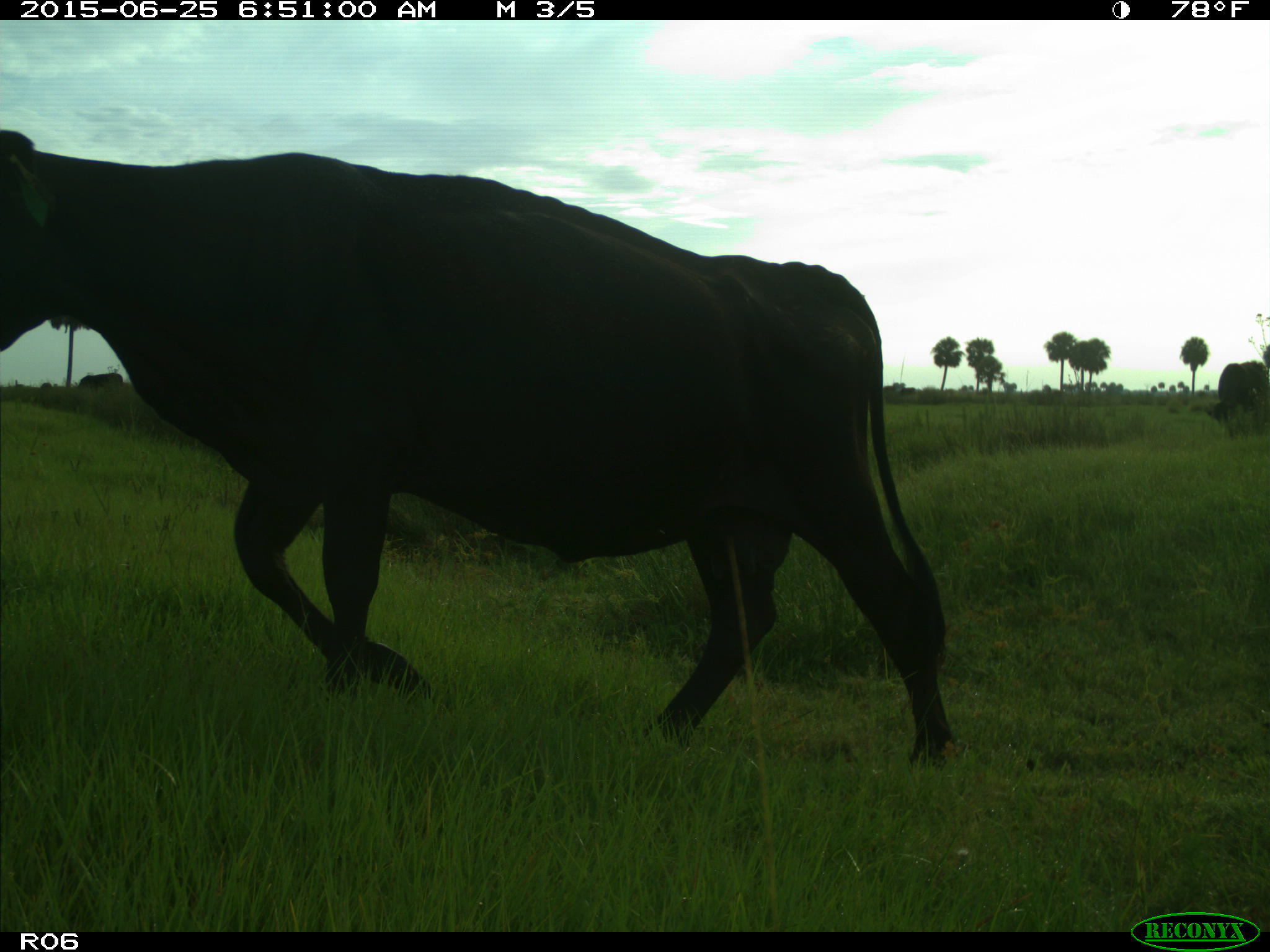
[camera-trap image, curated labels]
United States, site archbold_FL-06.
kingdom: Animalia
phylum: Chordata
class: Mammalia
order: Artiodactyla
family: Bovidae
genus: Bos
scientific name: Bos taurus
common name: domestic cow